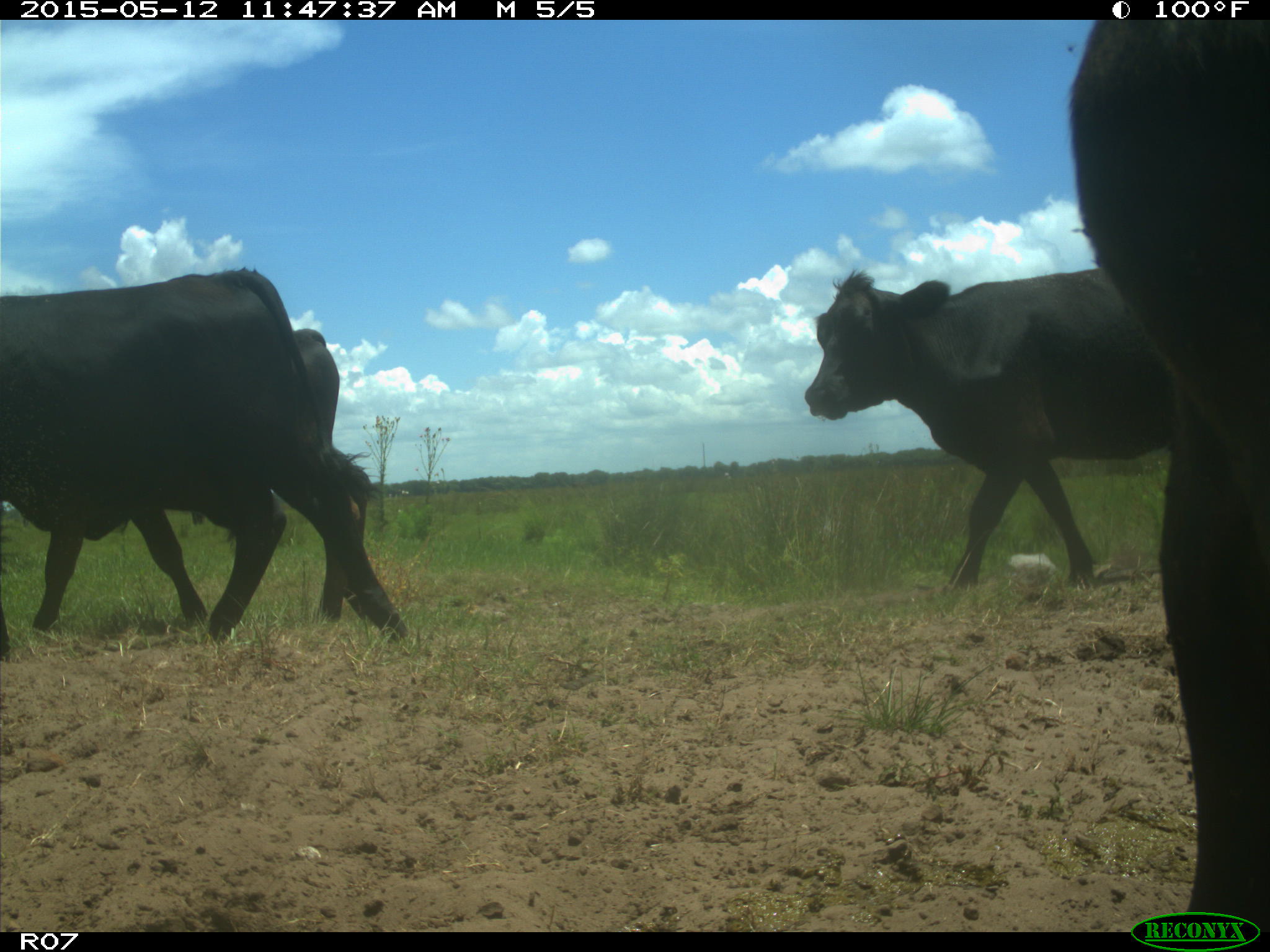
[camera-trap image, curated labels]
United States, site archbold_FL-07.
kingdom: Animalia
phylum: Chordata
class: Mammalia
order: Artiodactyla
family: Bovidae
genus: Bos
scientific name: Bos taurus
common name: domestic cow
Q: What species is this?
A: Bos taurus (domestic cow).